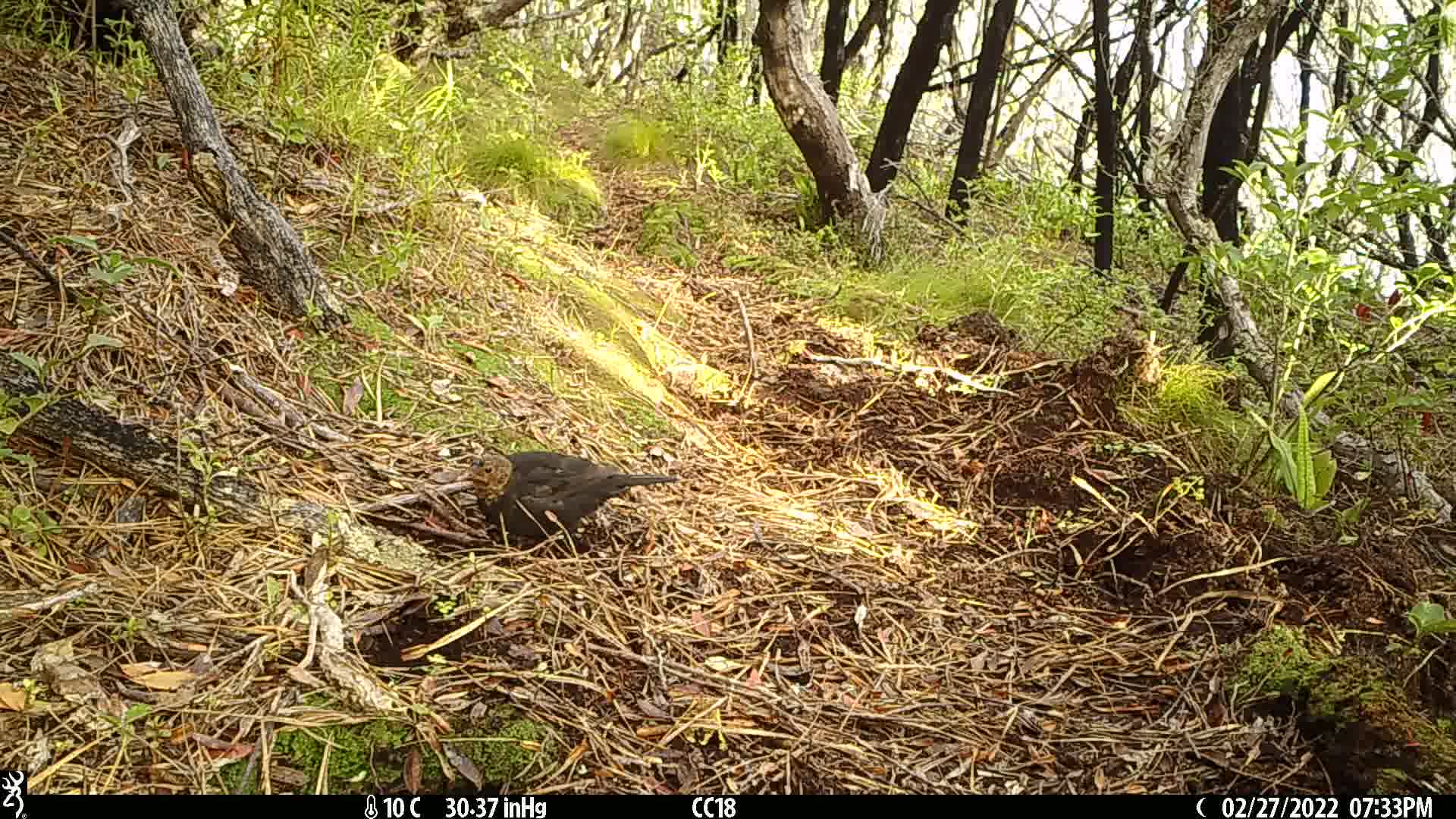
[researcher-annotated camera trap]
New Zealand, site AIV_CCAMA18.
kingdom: Animalia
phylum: Chordata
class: Aves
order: Passeriformes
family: Turdidae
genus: Turdus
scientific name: Turdus merula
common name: eurasian blackbird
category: blackbird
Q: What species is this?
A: Blackbird (eurasian blackbird) (Turdus merula).